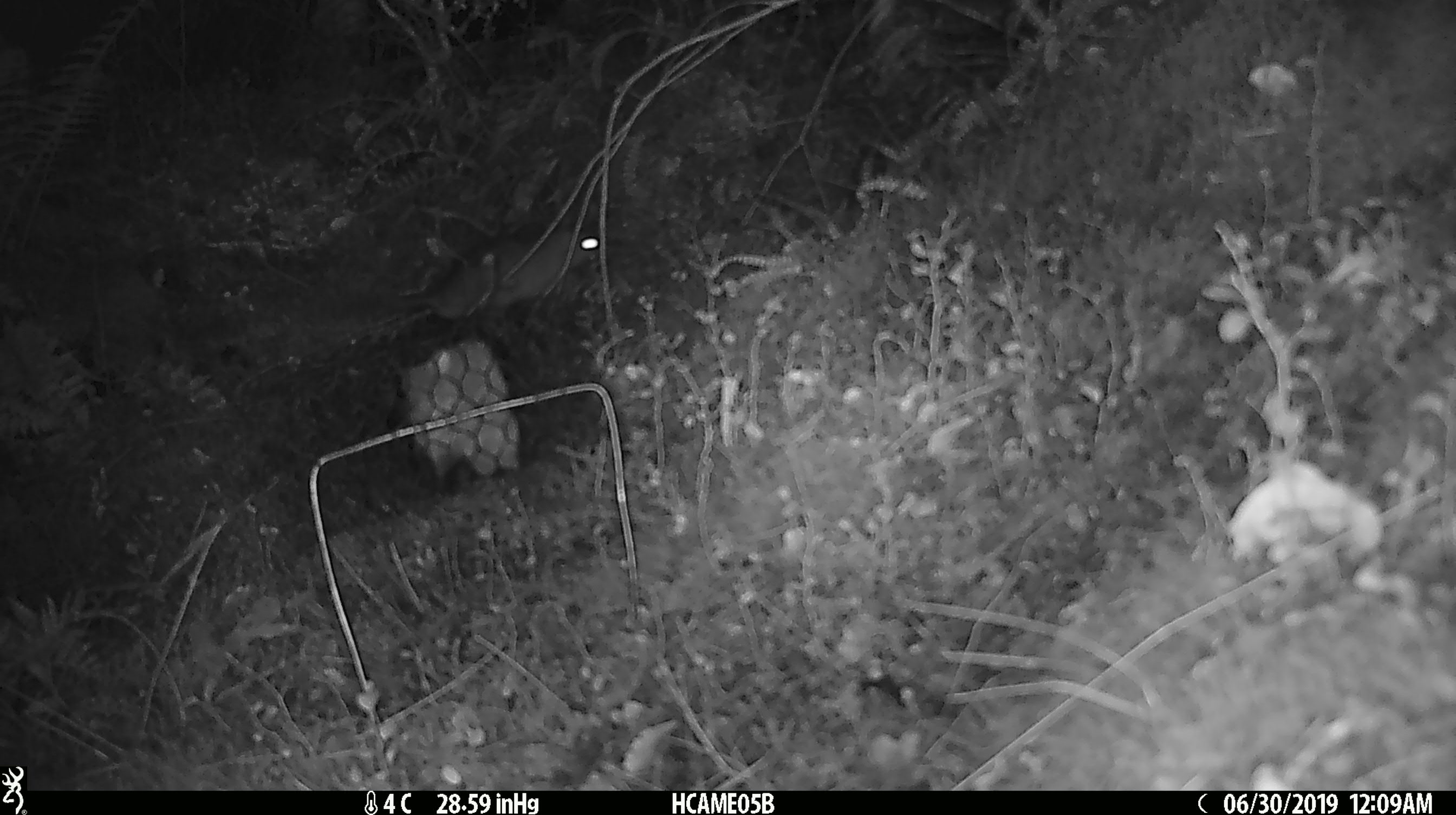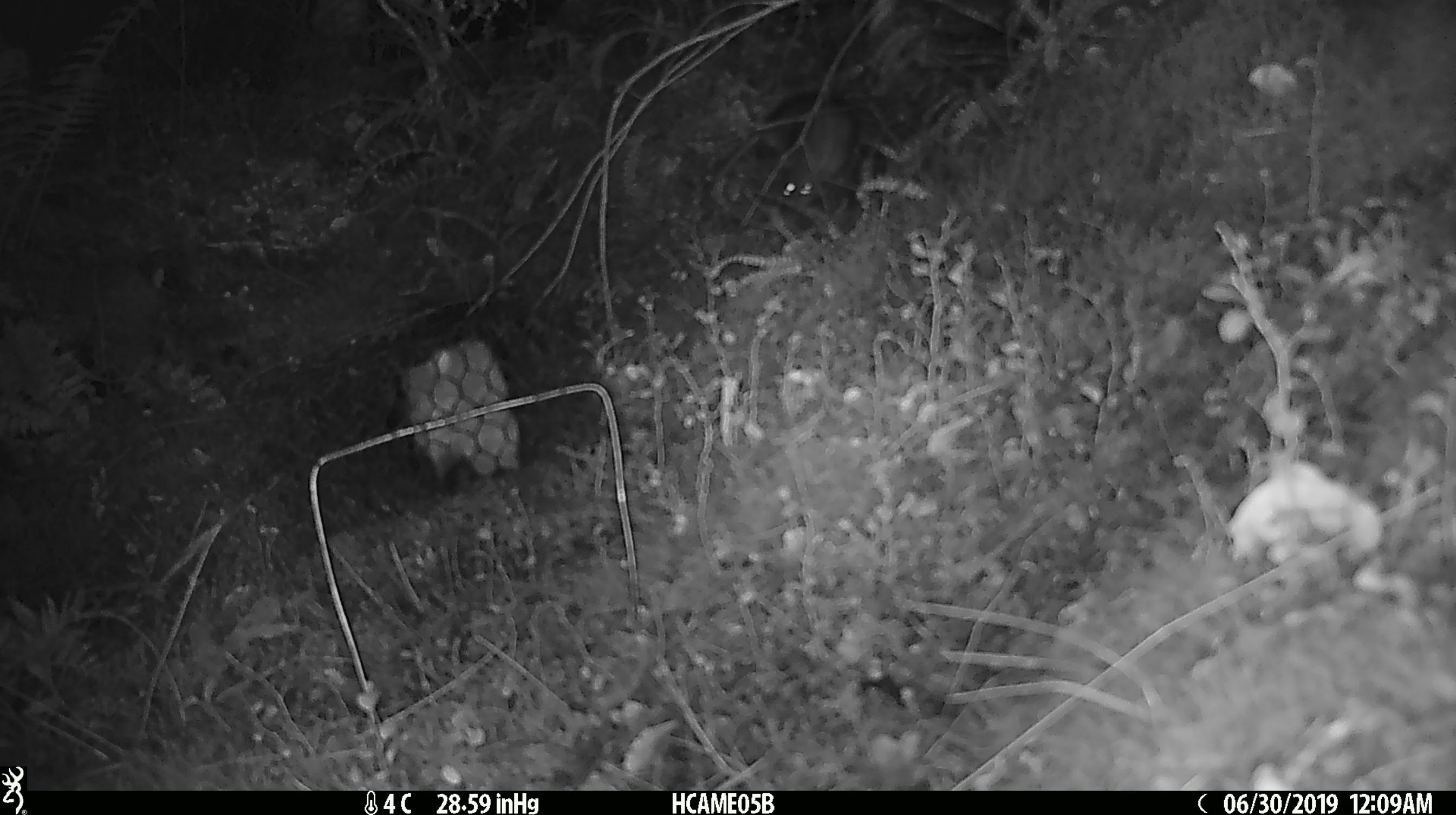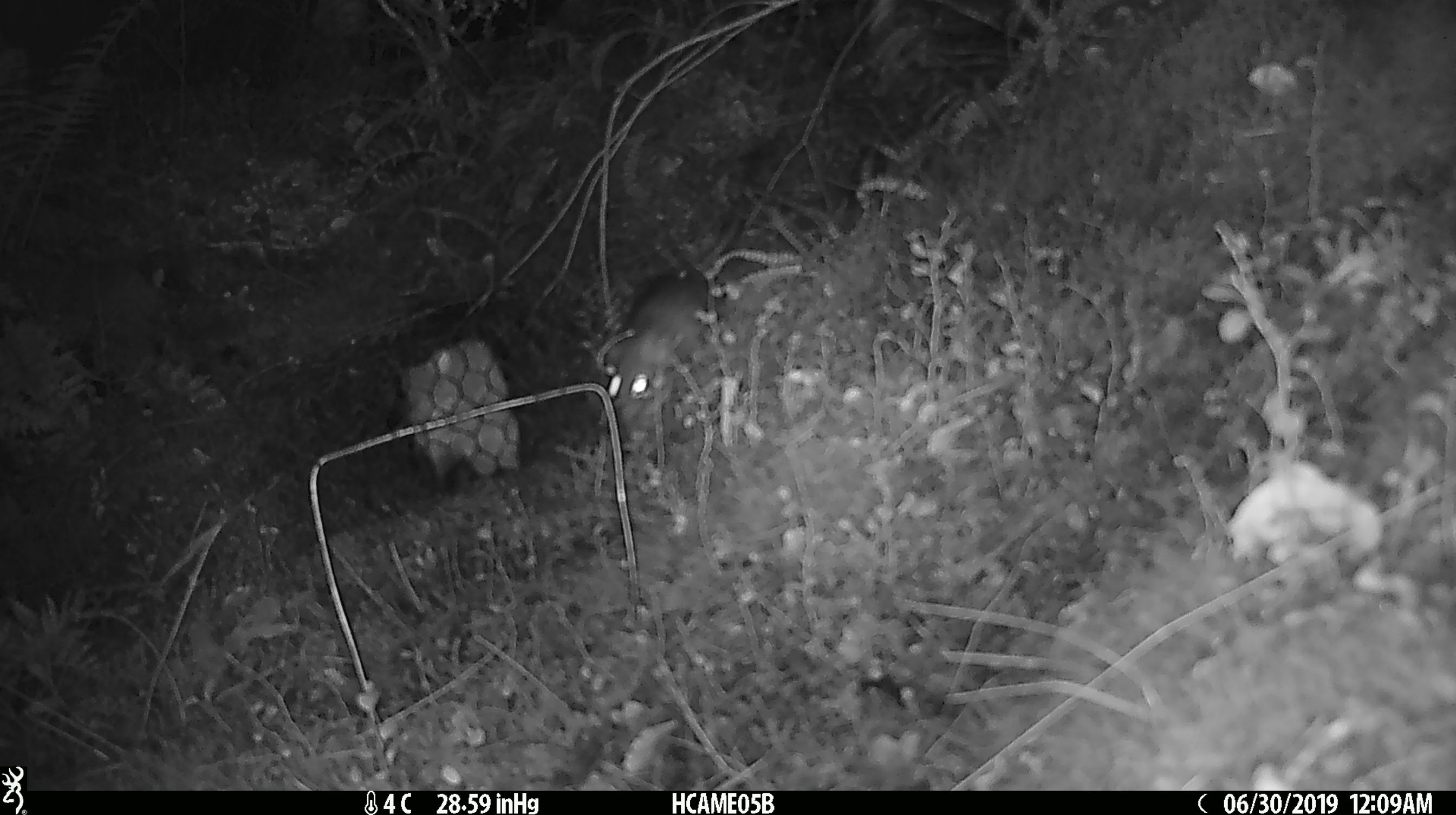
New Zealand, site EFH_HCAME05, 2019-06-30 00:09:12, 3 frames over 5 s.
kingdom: Animalia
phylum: Chordata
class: Mammalia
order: Rodentia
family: Muridae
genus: Rattus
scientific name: Rattus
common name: rat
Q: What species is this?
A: Rat (Rattus).